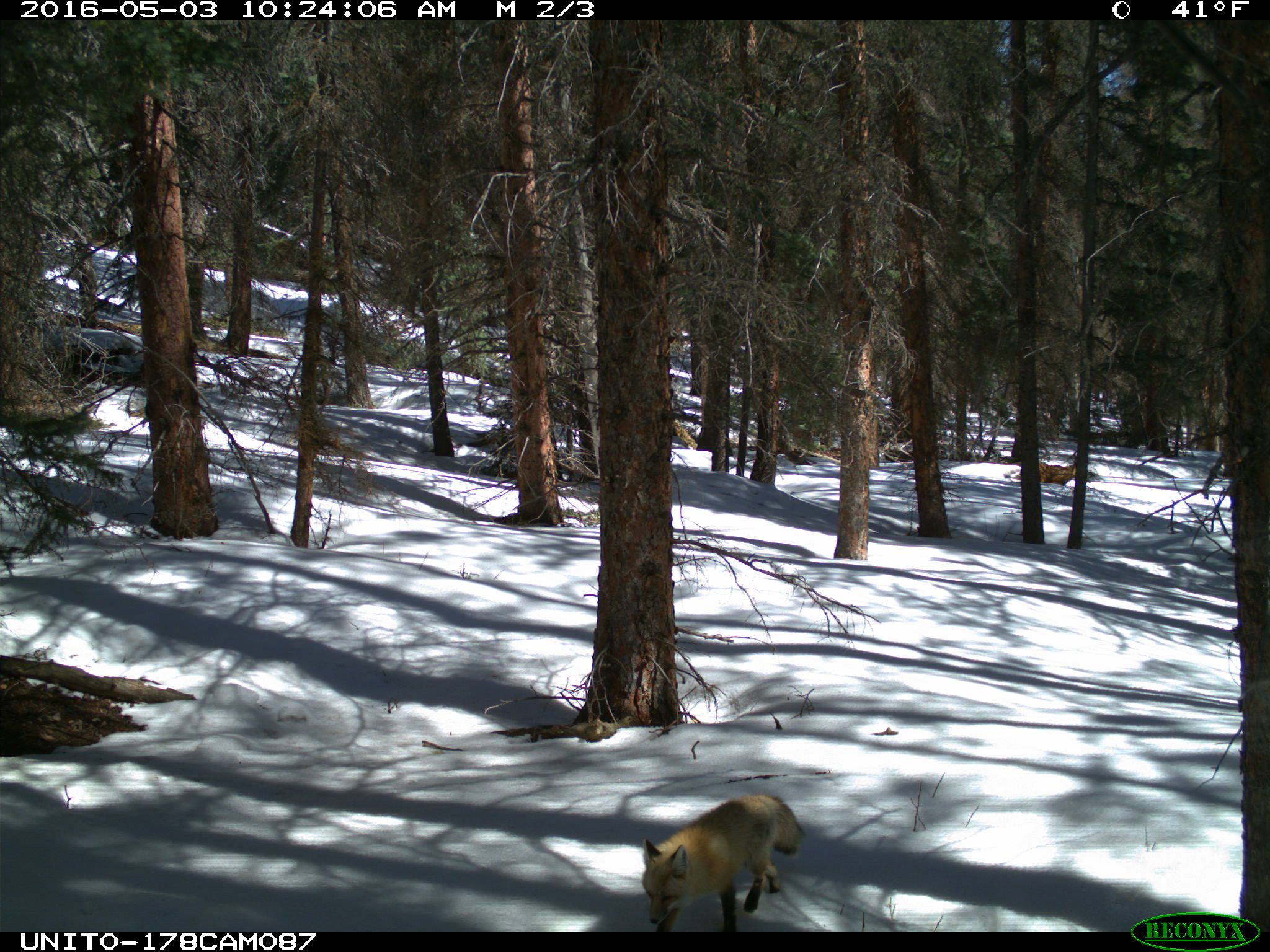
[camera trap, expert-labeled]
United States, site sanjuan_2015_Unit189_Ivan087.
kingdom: Animalia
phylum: Chordata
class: Mammalia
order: Carnivora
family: Canidae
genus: Vulpes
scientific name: Vulpes vulpes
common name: red fox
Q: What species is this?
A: Vulpes vulpes (red fox).